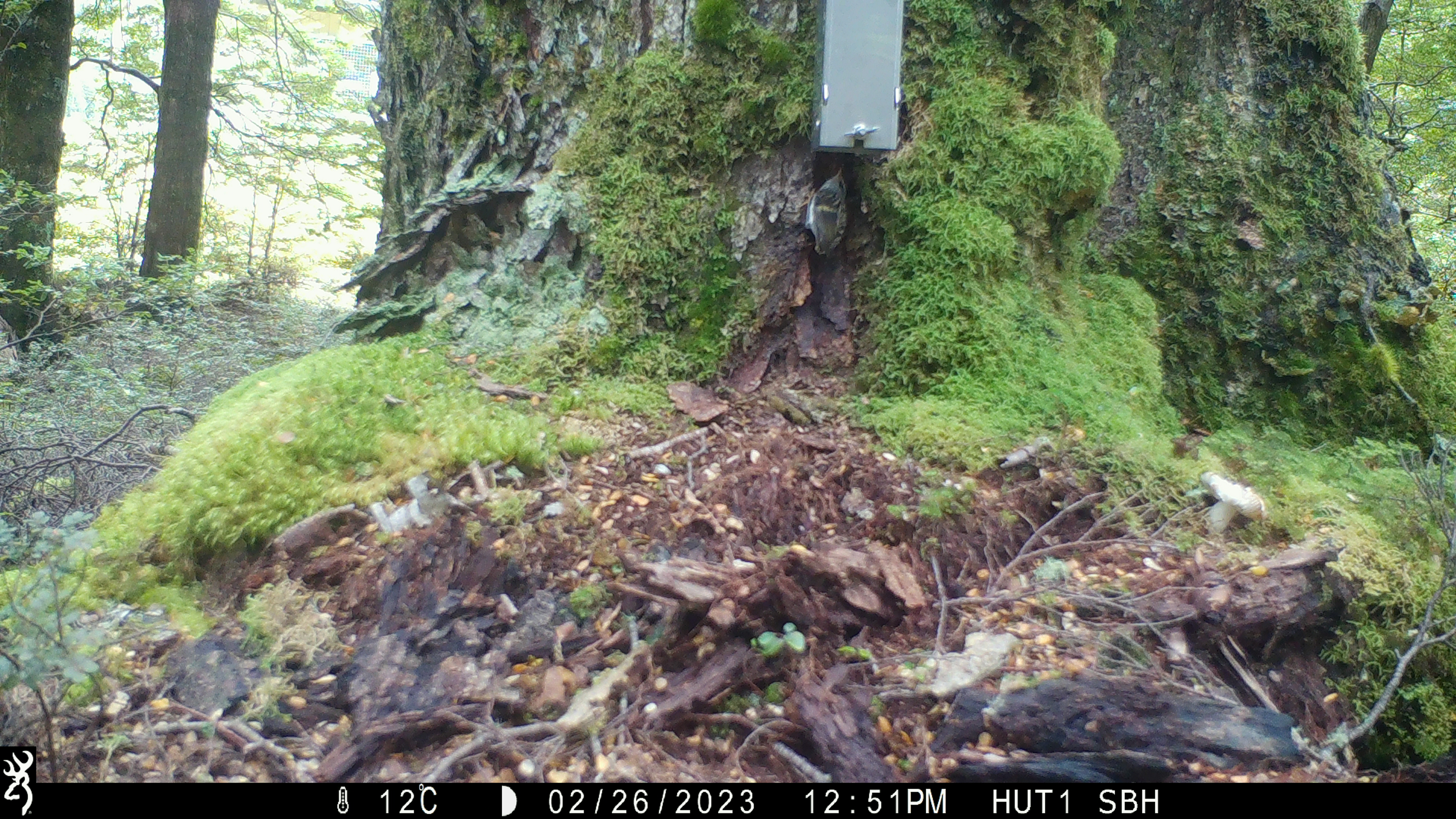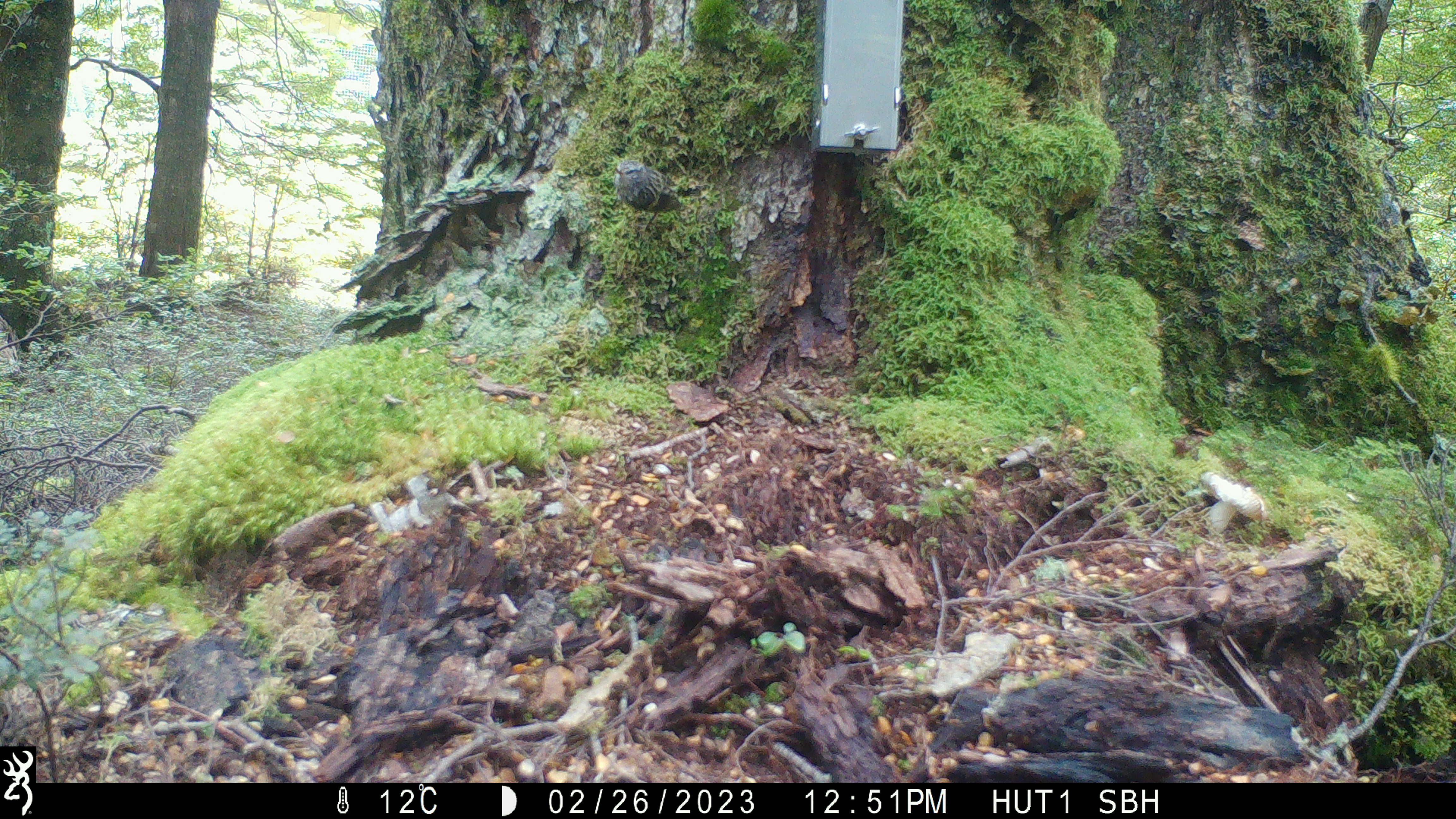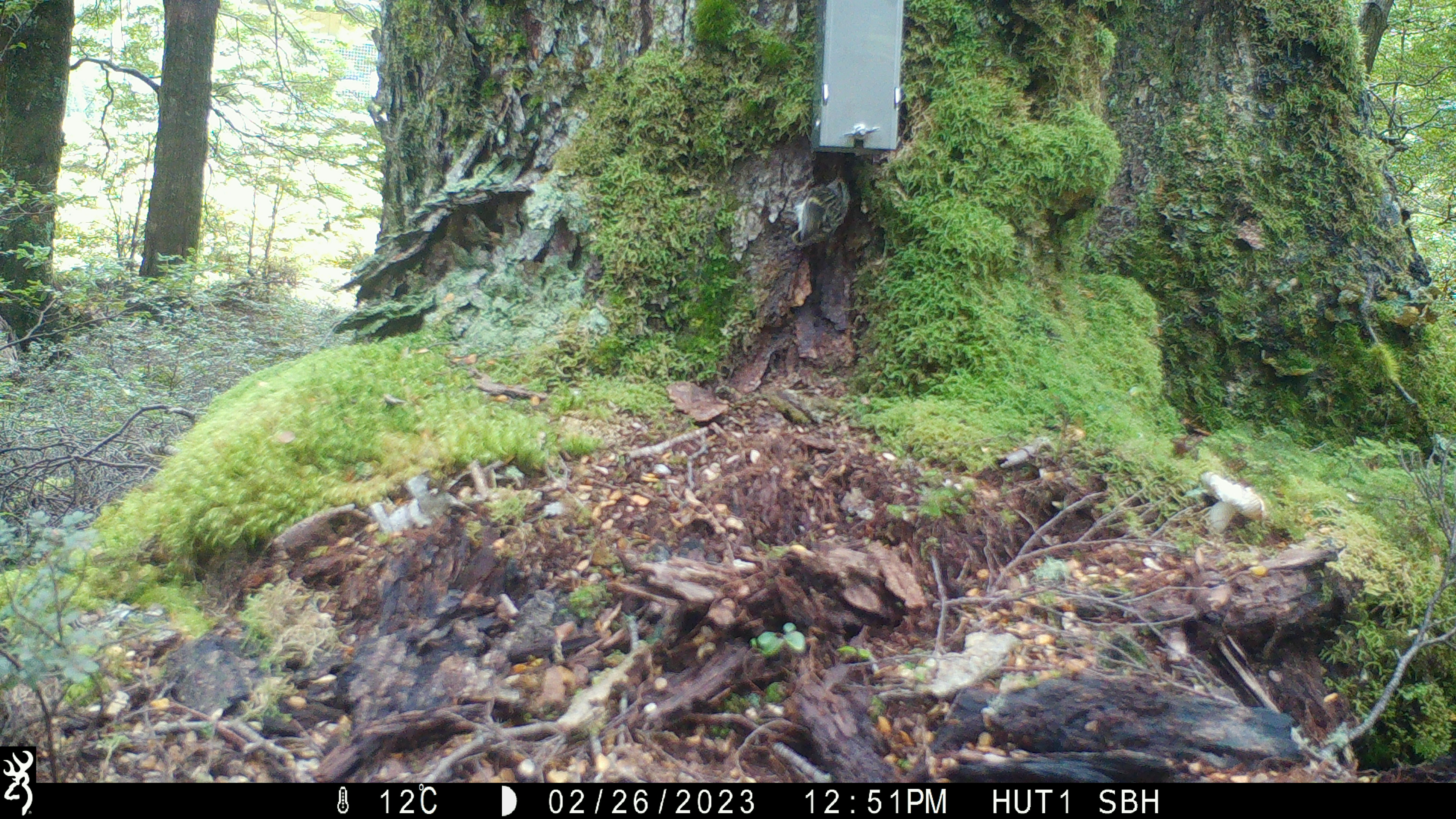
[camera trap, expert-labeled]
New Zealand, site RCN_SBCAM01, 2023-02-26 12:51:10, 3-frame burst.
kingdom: Animalia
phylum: Chordata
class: Aves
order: Passeriformes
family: Acanthisittidae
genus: Acanthisitta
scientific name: Acanthisitta chloris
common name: rifleman